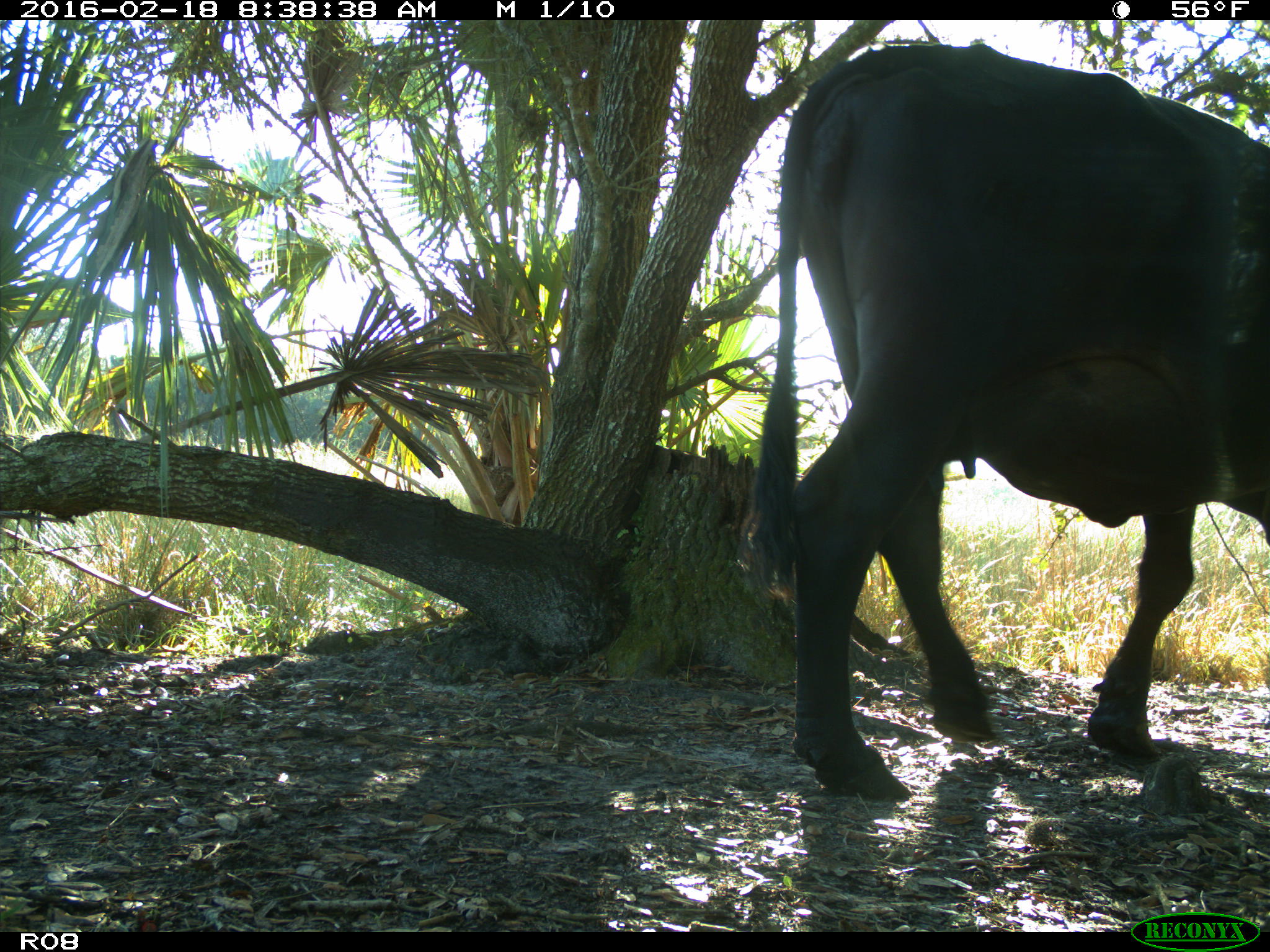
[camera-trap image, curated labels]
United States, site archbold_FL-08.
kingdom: Animalia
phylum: Chordata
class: Mammalia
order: Artiodactyla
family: Bovidae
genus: Bos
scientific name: Bos taurus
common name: domestic cow